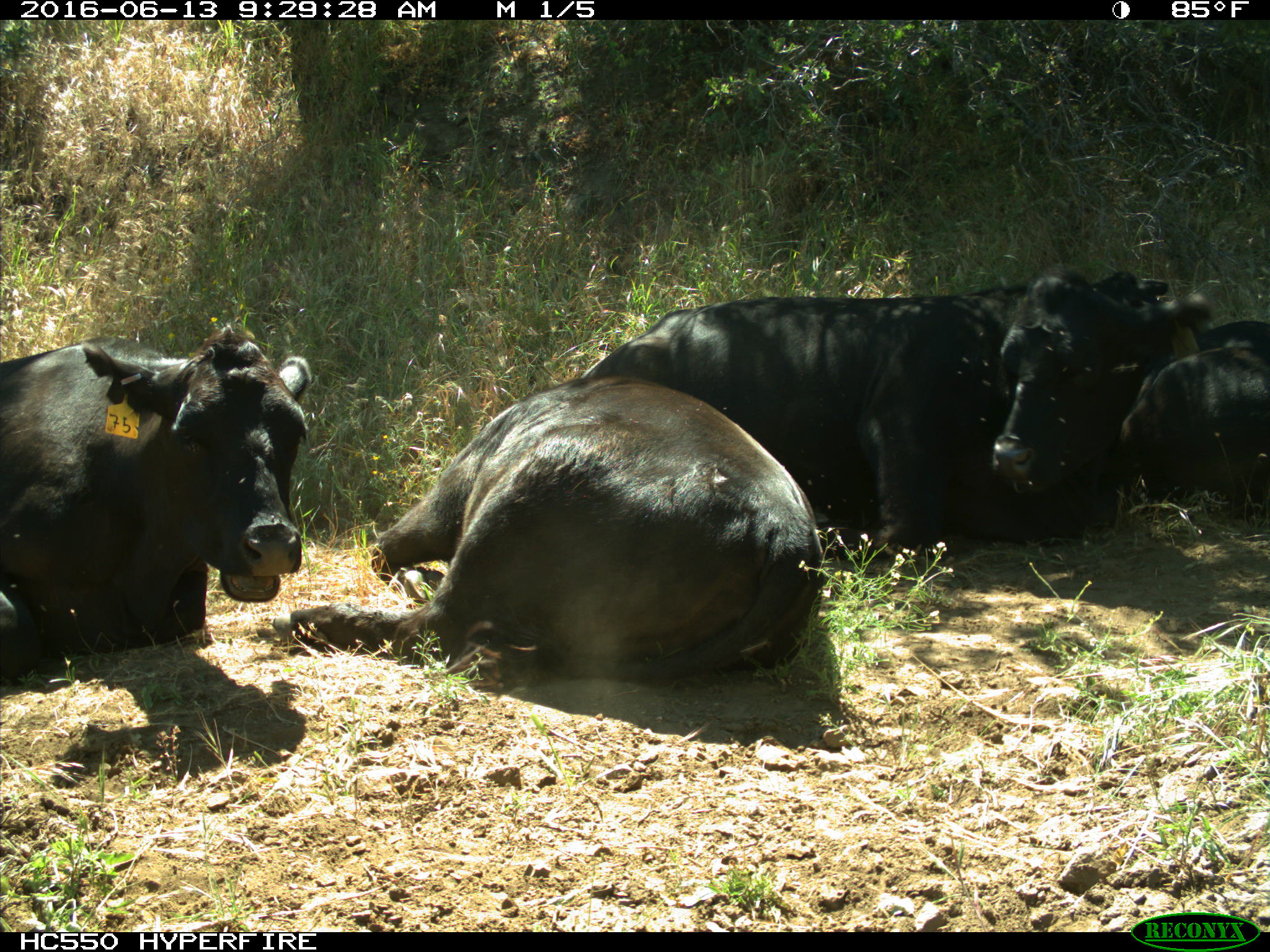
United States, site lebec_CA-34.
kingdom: Animalia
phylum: Chordata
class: Mammalia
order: Artiodactyla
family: Bovidae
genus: Bos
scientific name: Bos taurus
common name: domestic cow